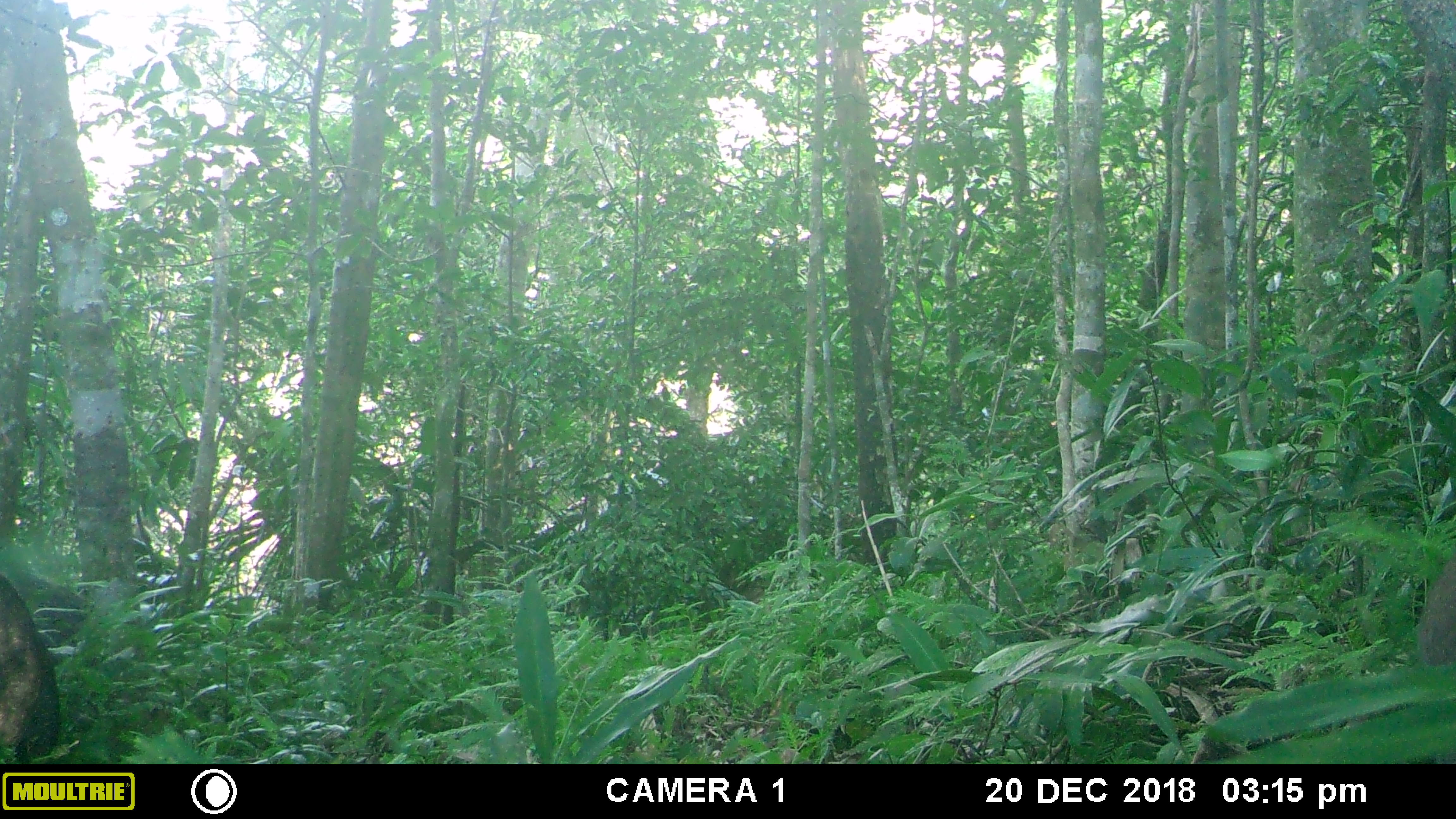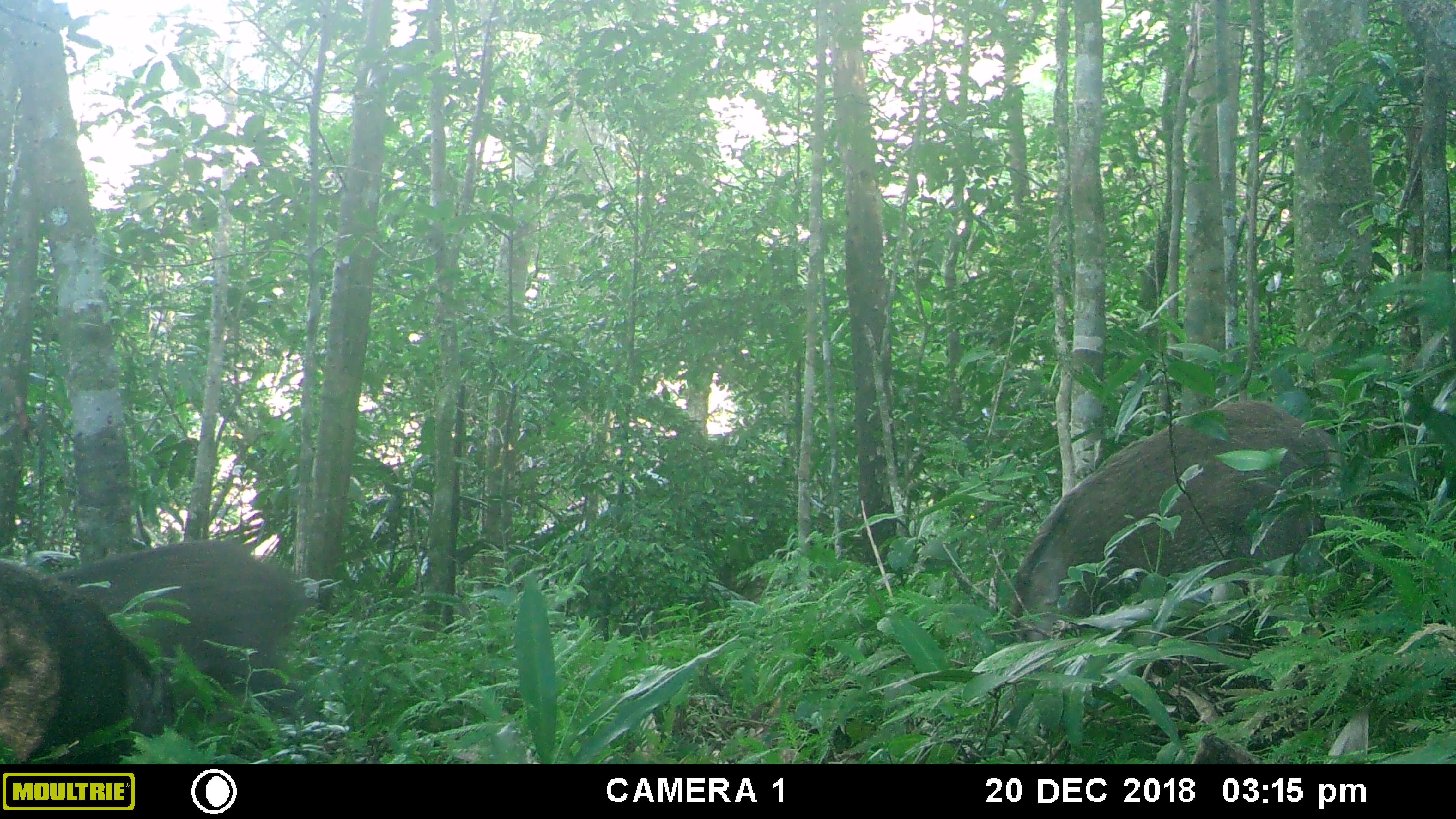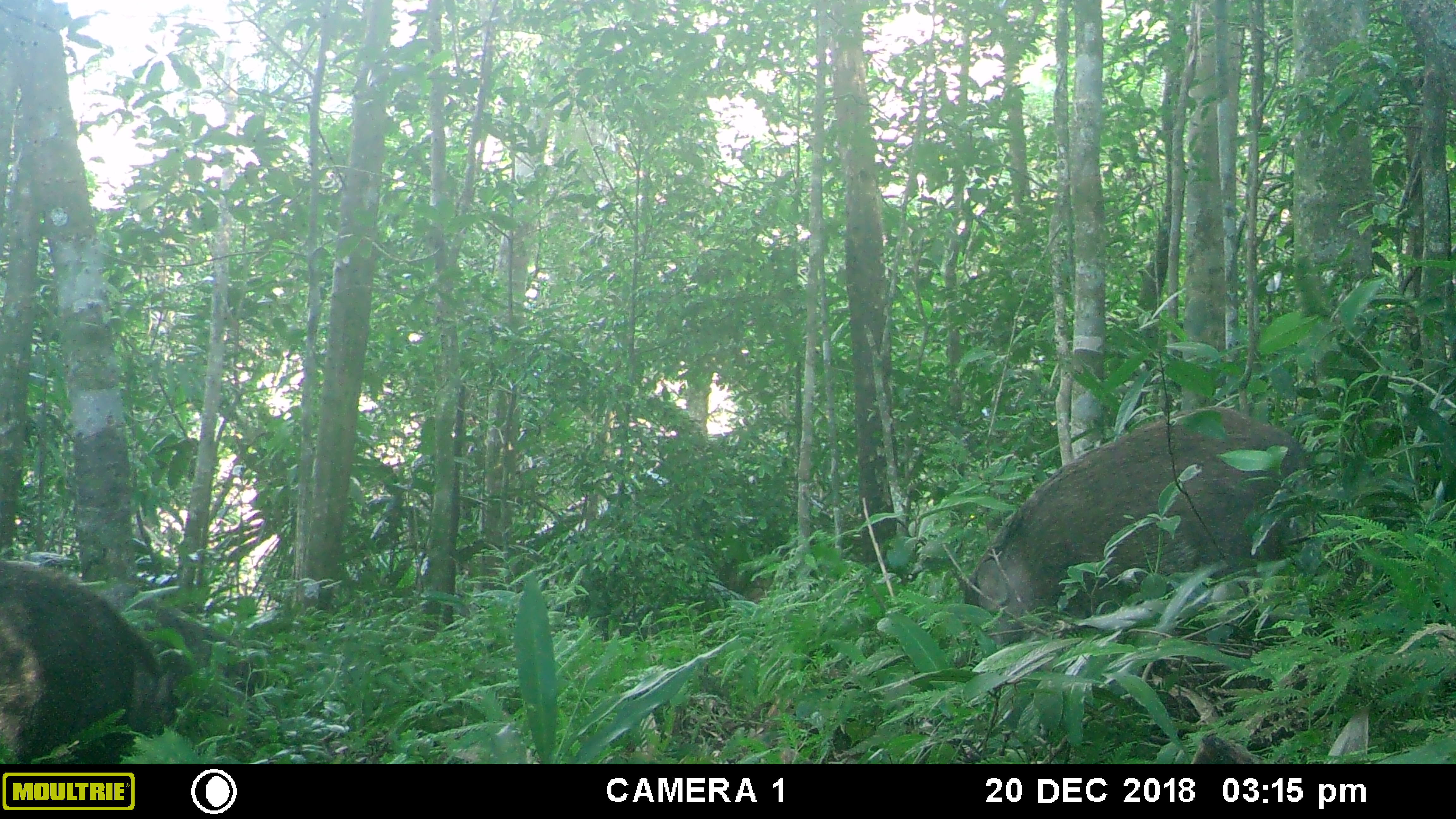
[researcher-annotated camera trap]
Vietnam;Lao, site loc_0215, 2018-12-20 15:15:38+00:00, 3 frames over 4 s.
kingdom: Animalia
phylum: Chordata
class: Mammalia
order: Artiodactyla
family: Suidae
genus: Sus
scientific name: Sus scrofa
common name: eurasian wild pig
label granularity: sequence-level